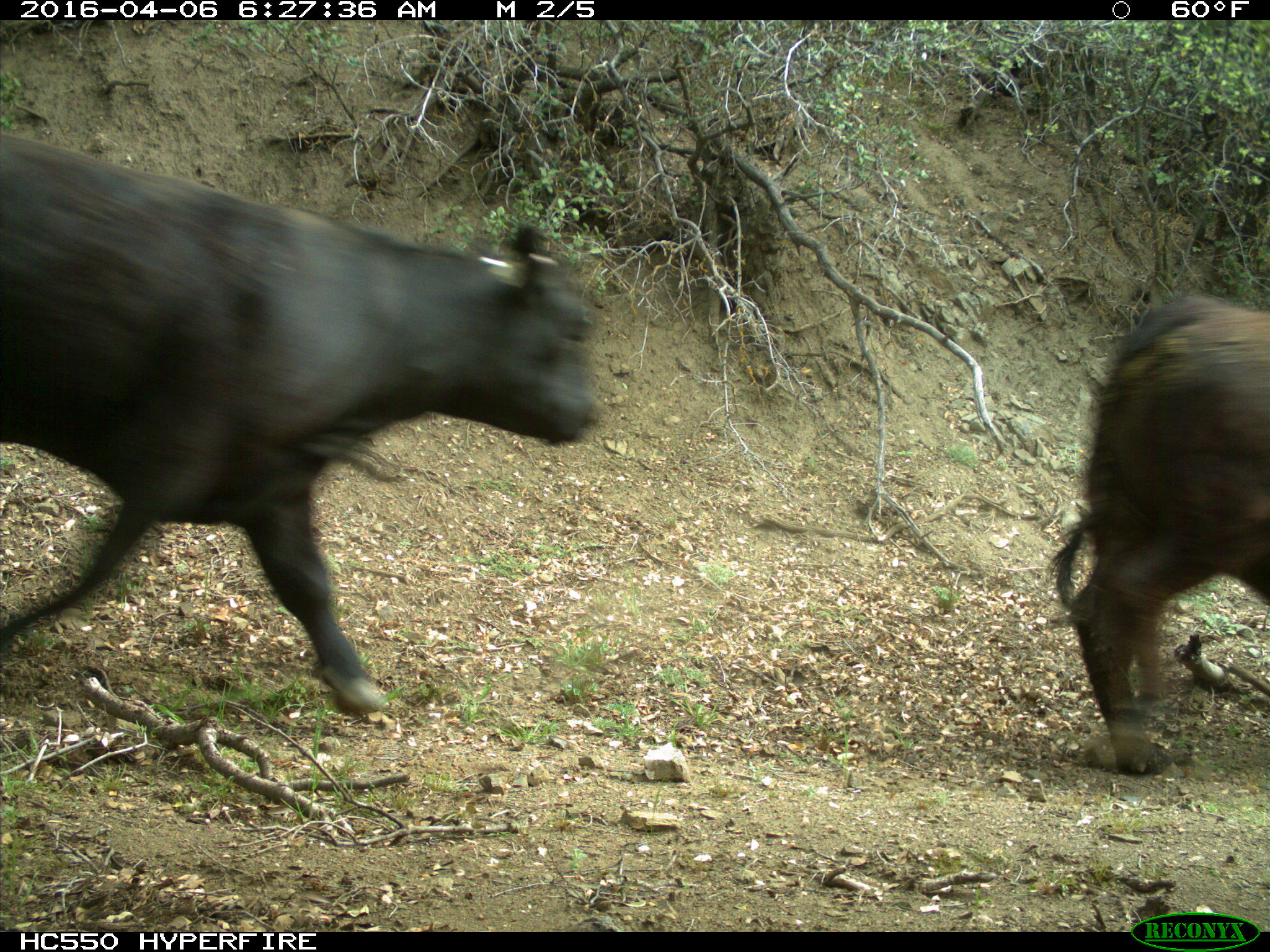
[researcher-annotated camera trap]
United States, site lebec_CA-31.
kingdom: Animalia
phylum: Chordata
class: Mammalia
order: Artiodactyla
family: Bovidae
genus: Bos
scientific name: Bos taurus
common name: domestic cow